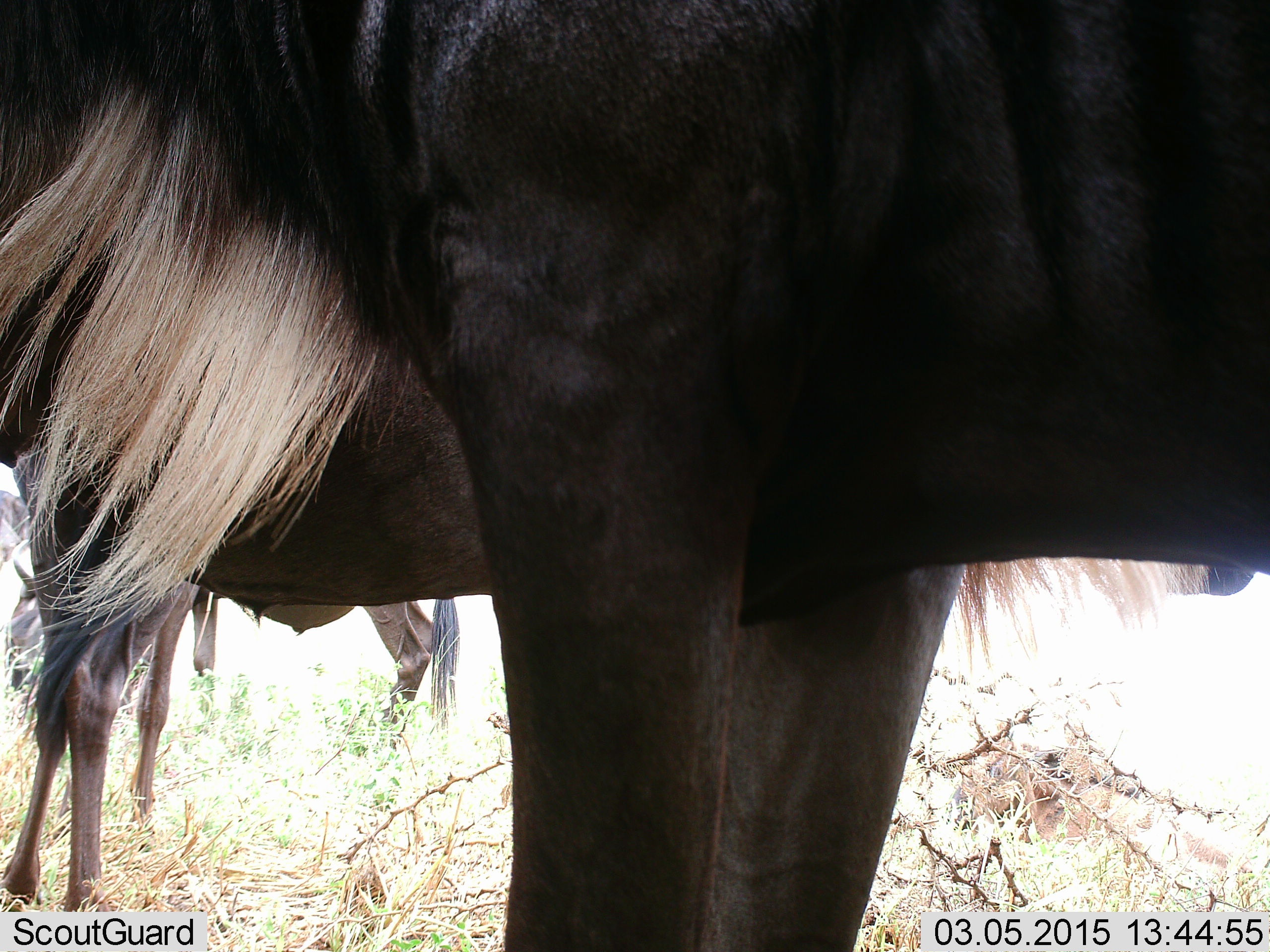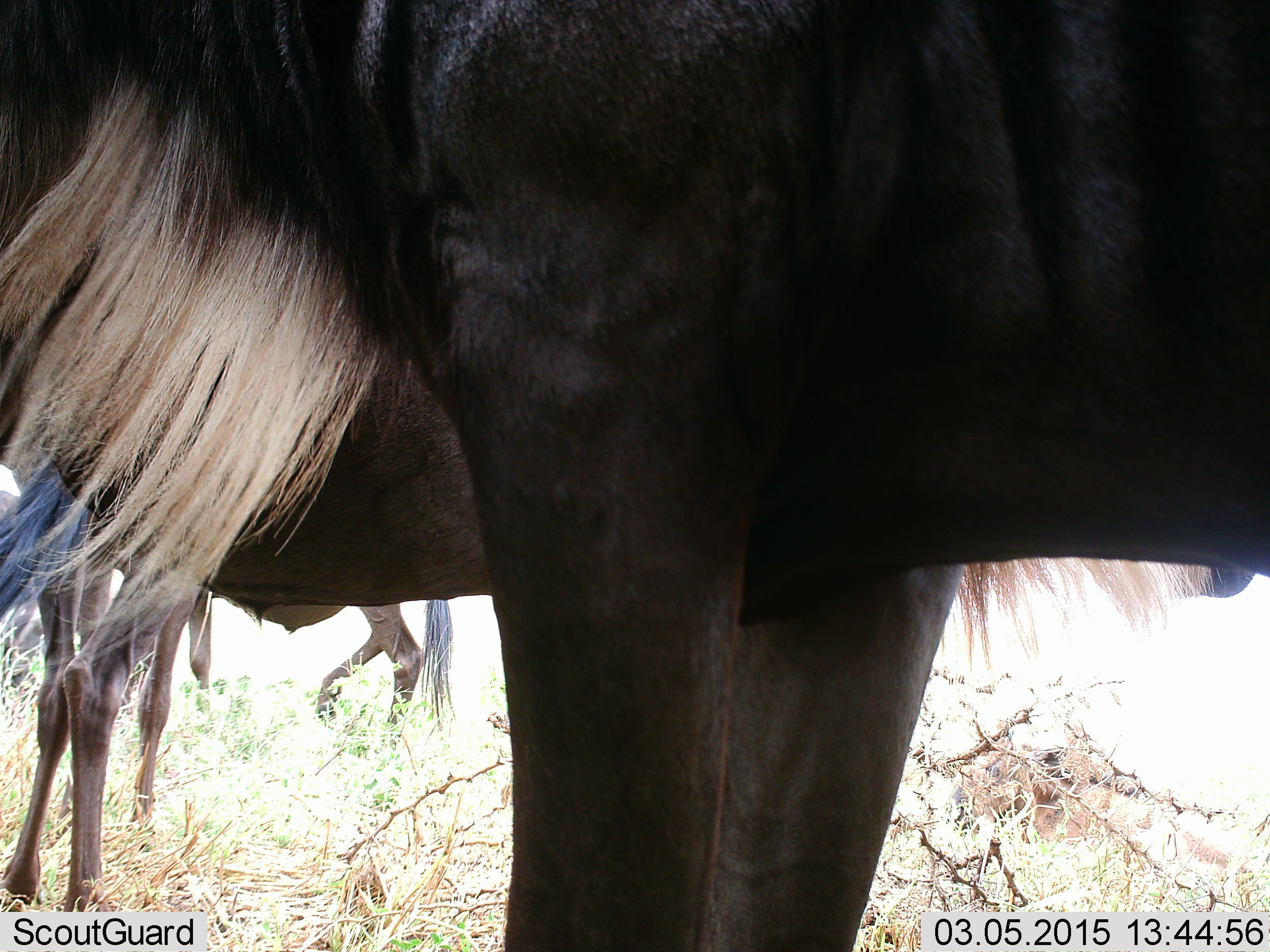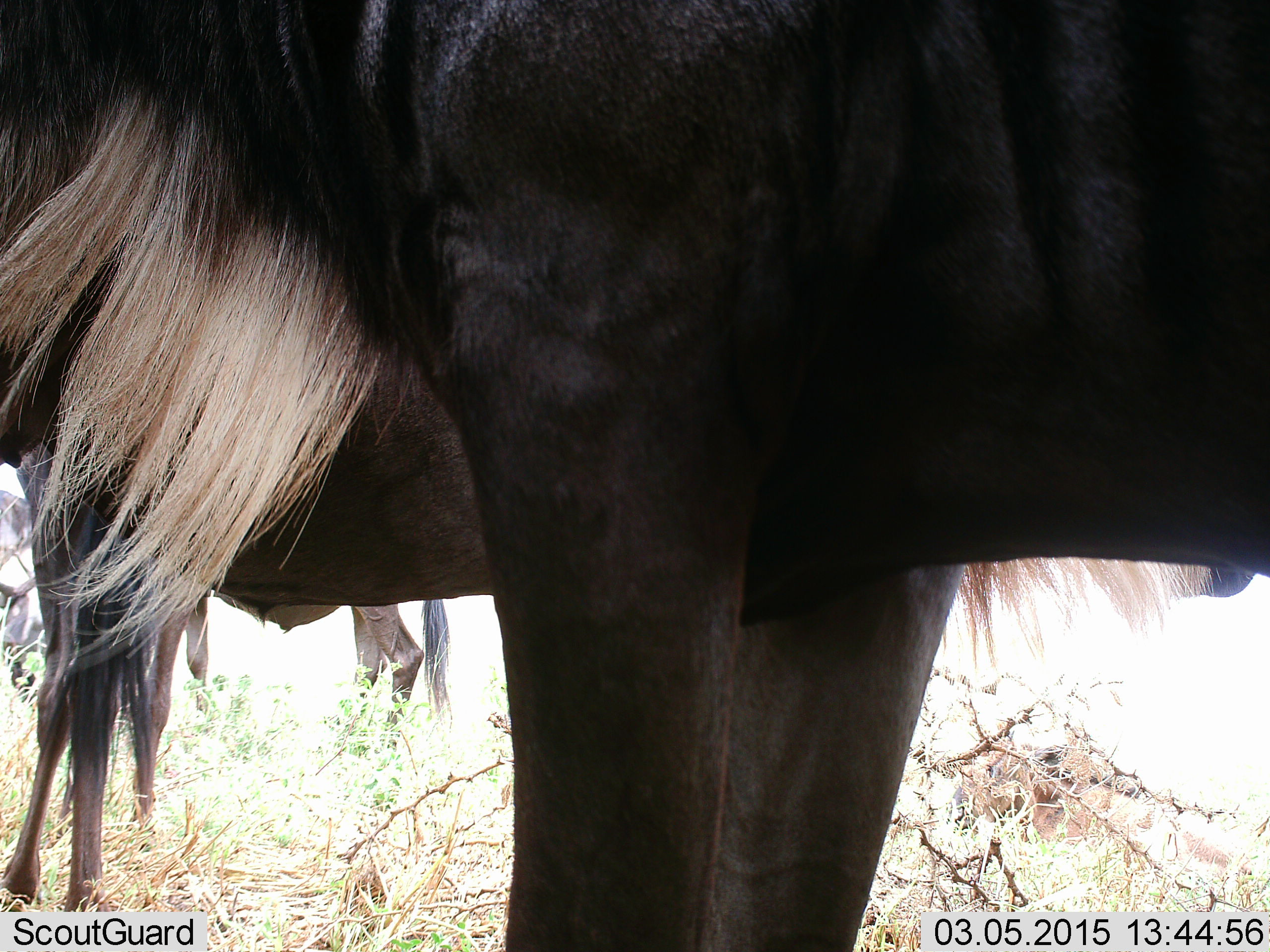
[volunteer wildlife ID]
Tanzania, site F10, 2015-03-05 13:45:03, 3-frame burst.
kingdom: Animalia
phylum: Chordata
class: Mammalia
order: Artiodactyla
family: Bovidae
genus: Connochaetes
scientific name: Connochaetes taurinus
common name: blue wildebeest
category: wildebeest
Wildebeest (blue wildebeest) (Connochaetes taurinus), count 3. Behavior (volunteer vote fractions): standing 100%, resting 10%, moving 10%, interacting 0%. Young present (vote fraction): 10%. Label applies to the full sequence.